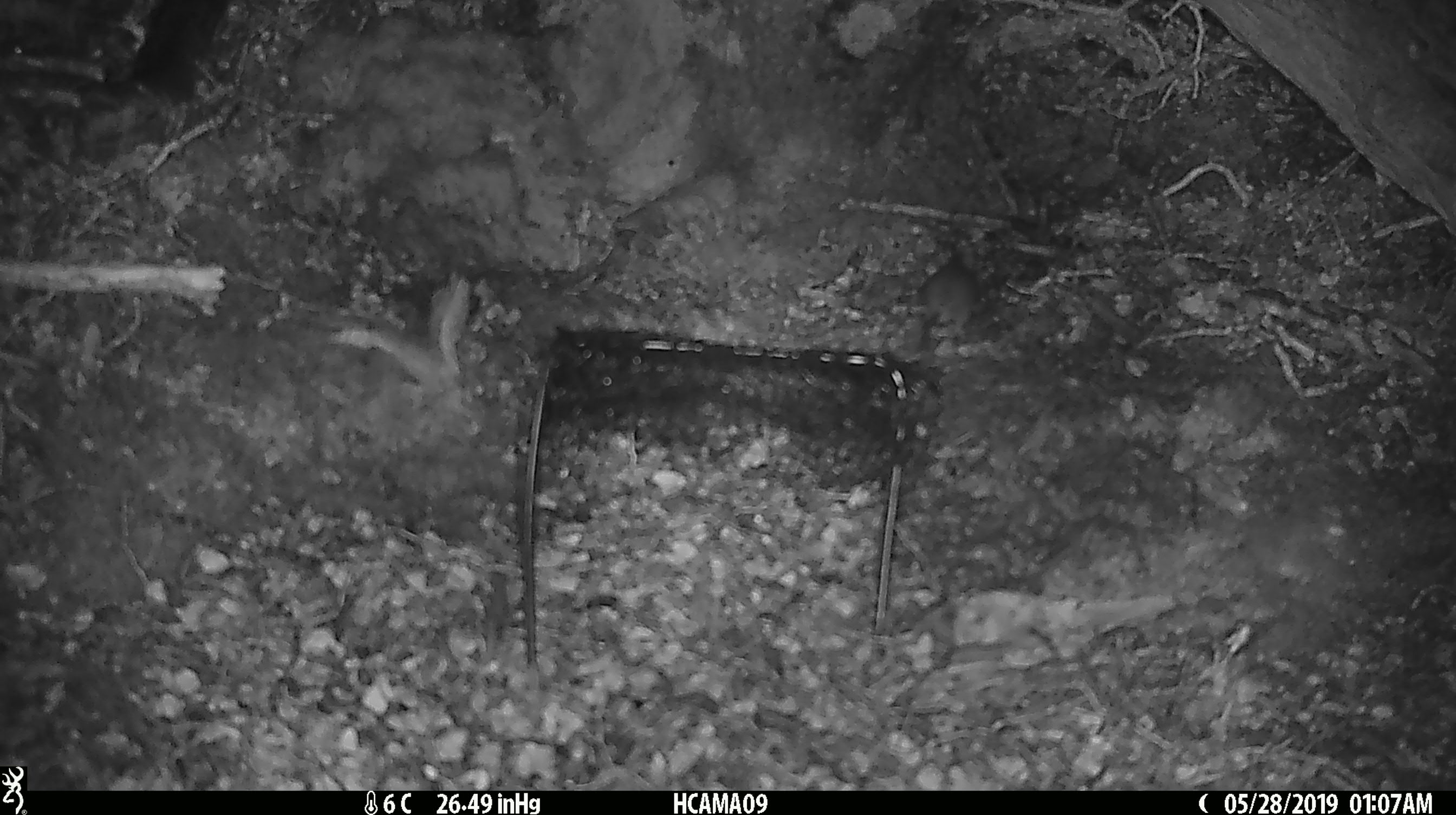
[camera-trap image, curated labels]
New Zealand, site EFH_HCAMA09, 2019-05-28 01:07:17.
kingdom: Animalia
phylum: Chordata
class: Mammalia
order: Rodentia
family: Muridae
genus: Rattus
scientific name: Rattus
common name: rat